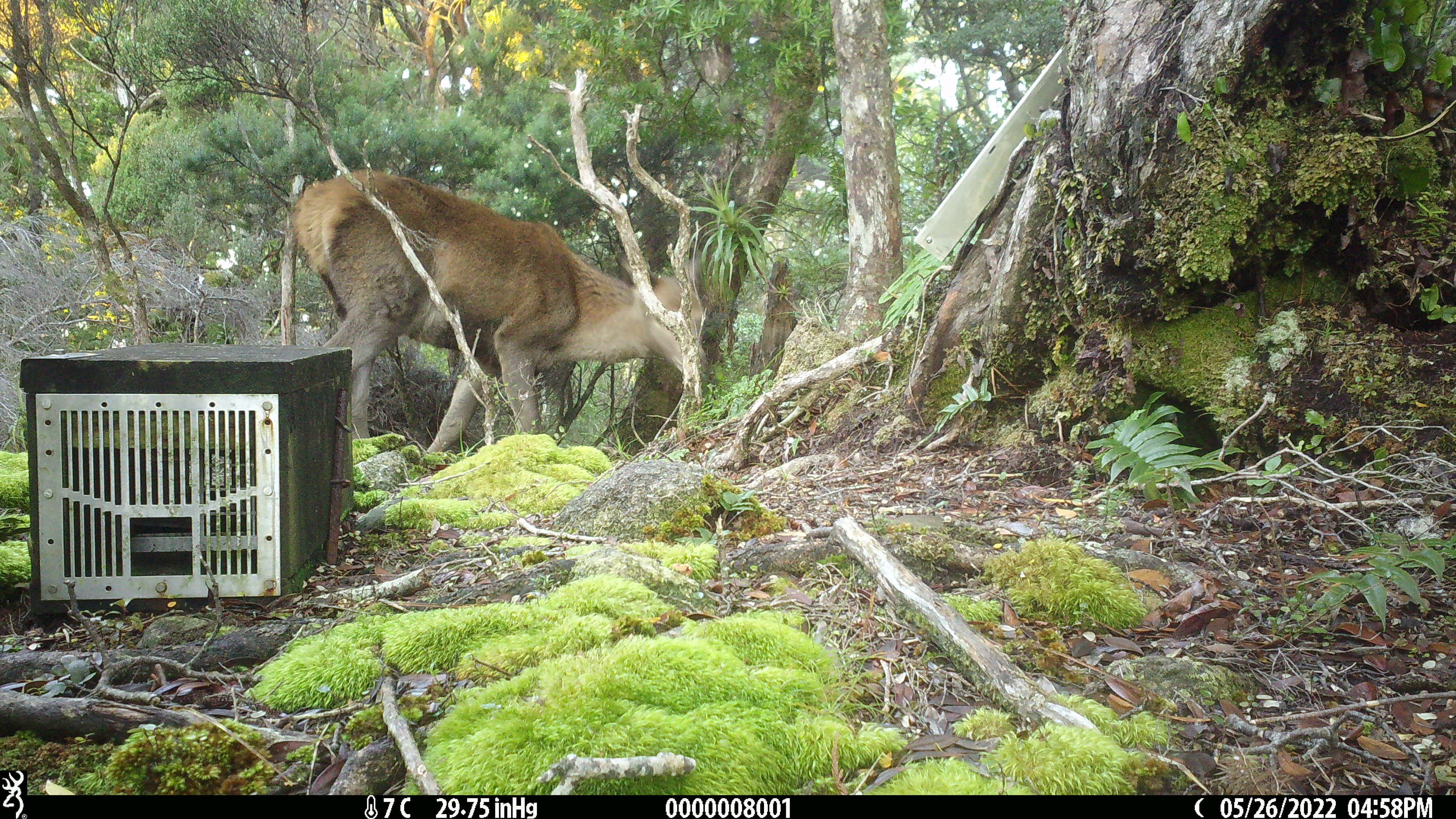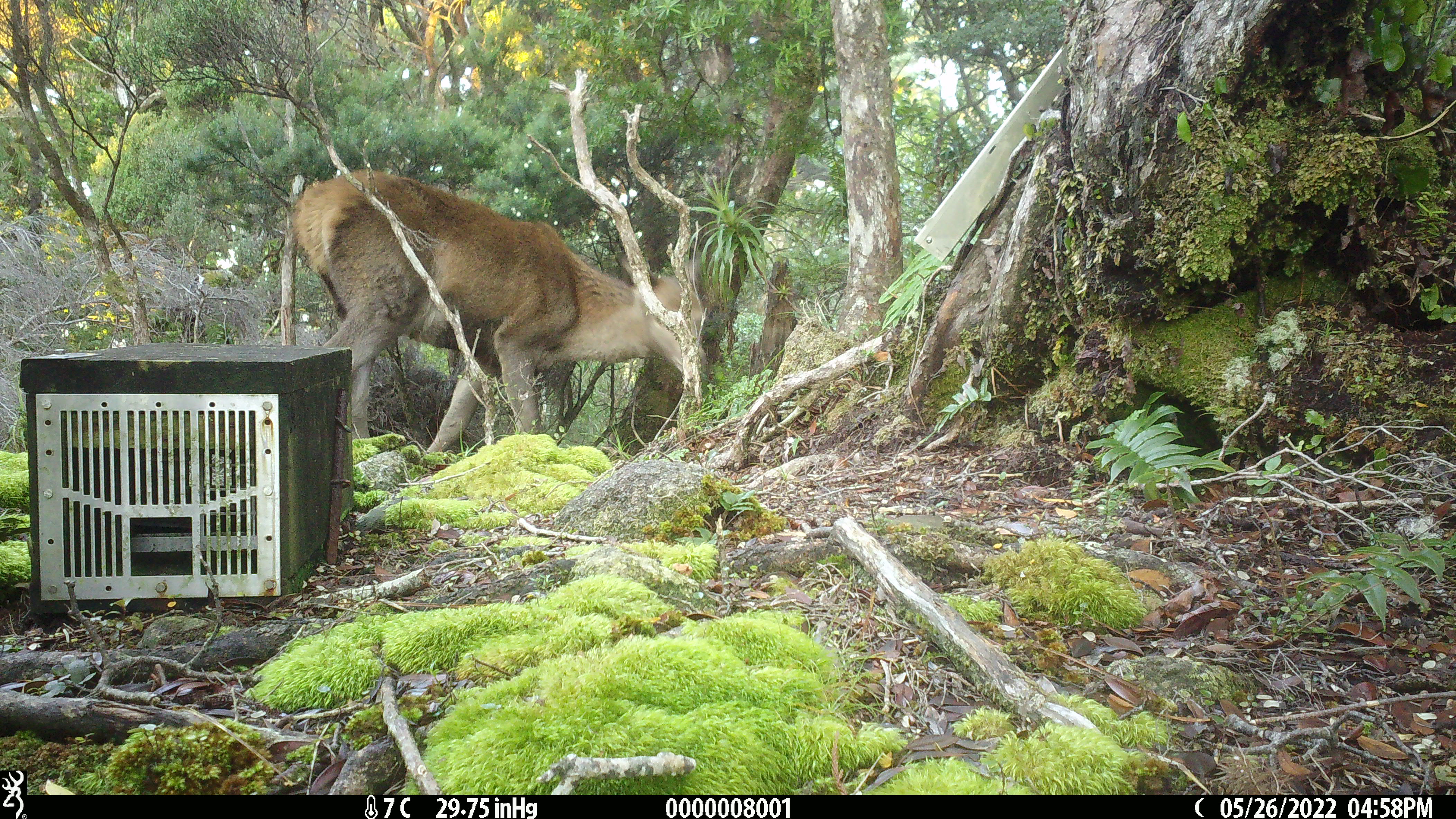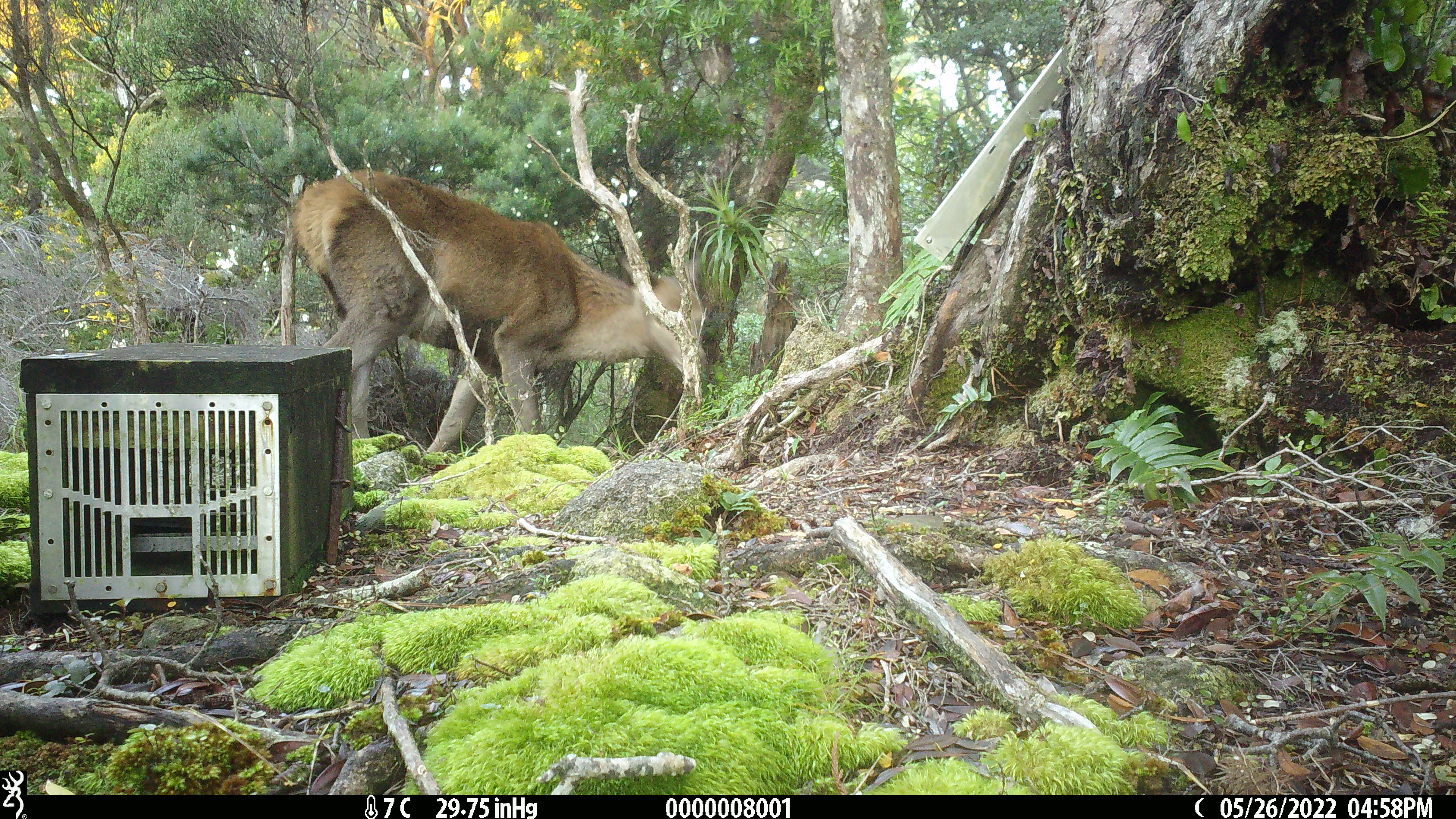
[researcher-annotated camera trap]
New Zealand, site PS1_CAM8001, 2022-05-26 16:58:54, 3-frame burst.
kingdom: Animalia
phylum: Chordata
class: Mammalia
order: Artiodactyla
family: Cervidae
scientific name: Cervidae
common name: deer